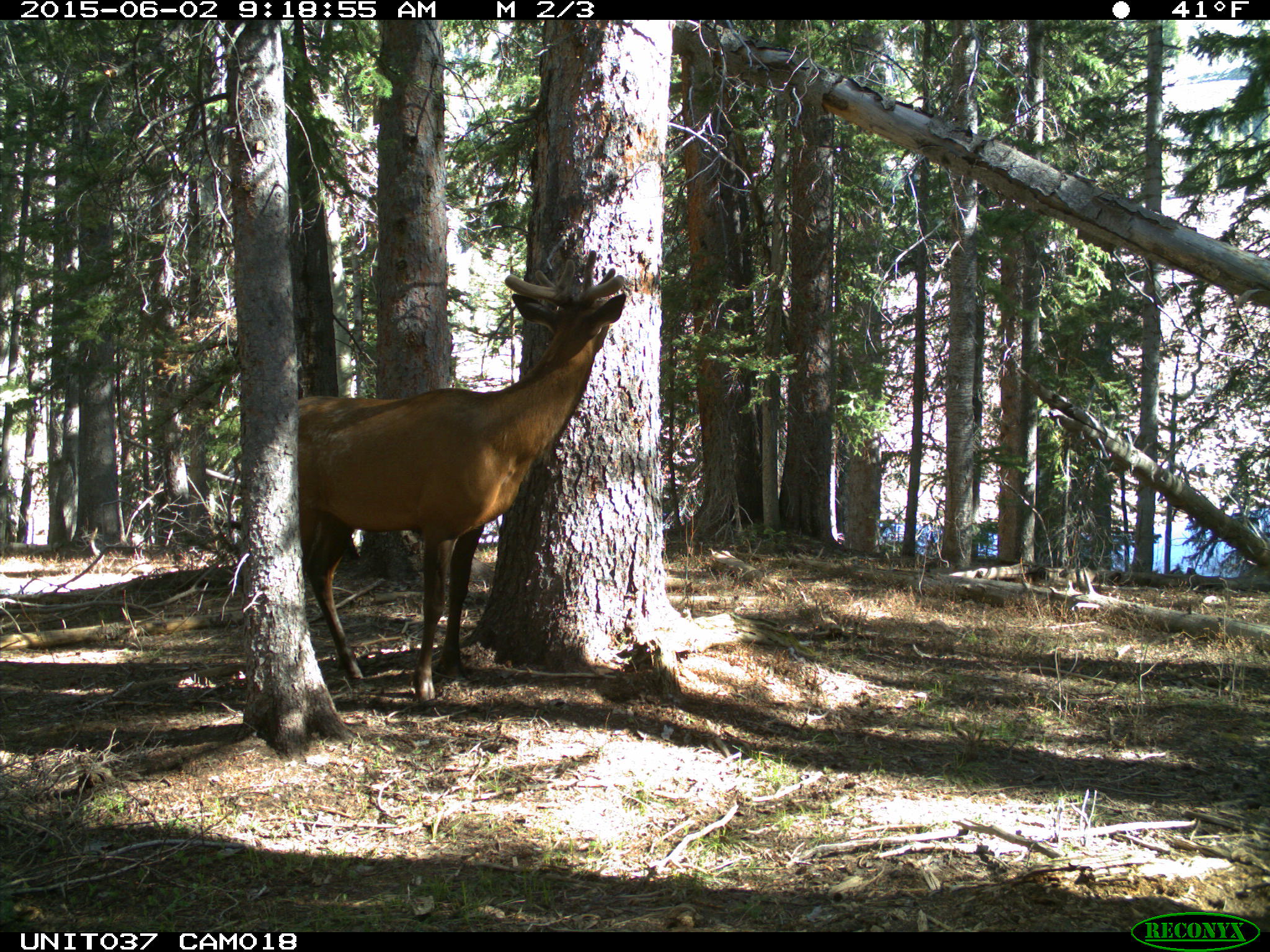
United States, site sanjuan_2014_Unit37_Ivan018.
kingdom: Animalia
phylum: Chordata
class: Mammalia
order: Artiodactyla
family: Cervidae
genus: Cervus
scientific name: Cervus elaphus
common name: red deer